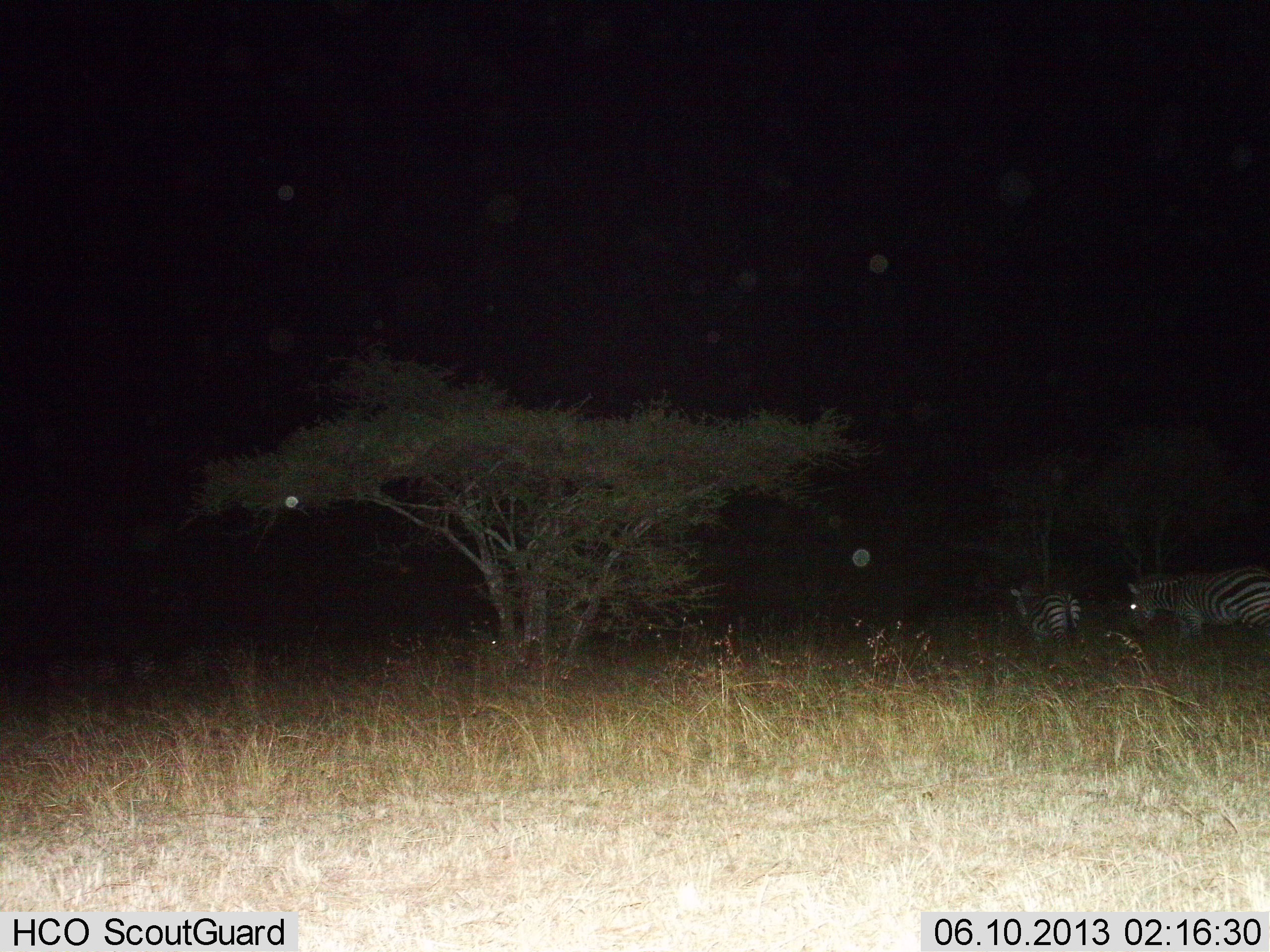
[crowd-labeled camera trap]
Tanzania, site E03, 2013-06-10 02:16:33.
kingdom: Animalia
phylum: Chordata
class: Mammalia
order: Perissodactyla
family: Equidae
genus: Equus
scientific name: Equus quagga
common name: plains zebra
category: zebra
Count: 2.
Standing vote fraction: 20%.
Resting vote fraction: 0%.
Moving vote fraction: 70%.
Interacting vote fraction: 10%.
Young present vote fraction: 0%.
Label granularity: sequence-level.